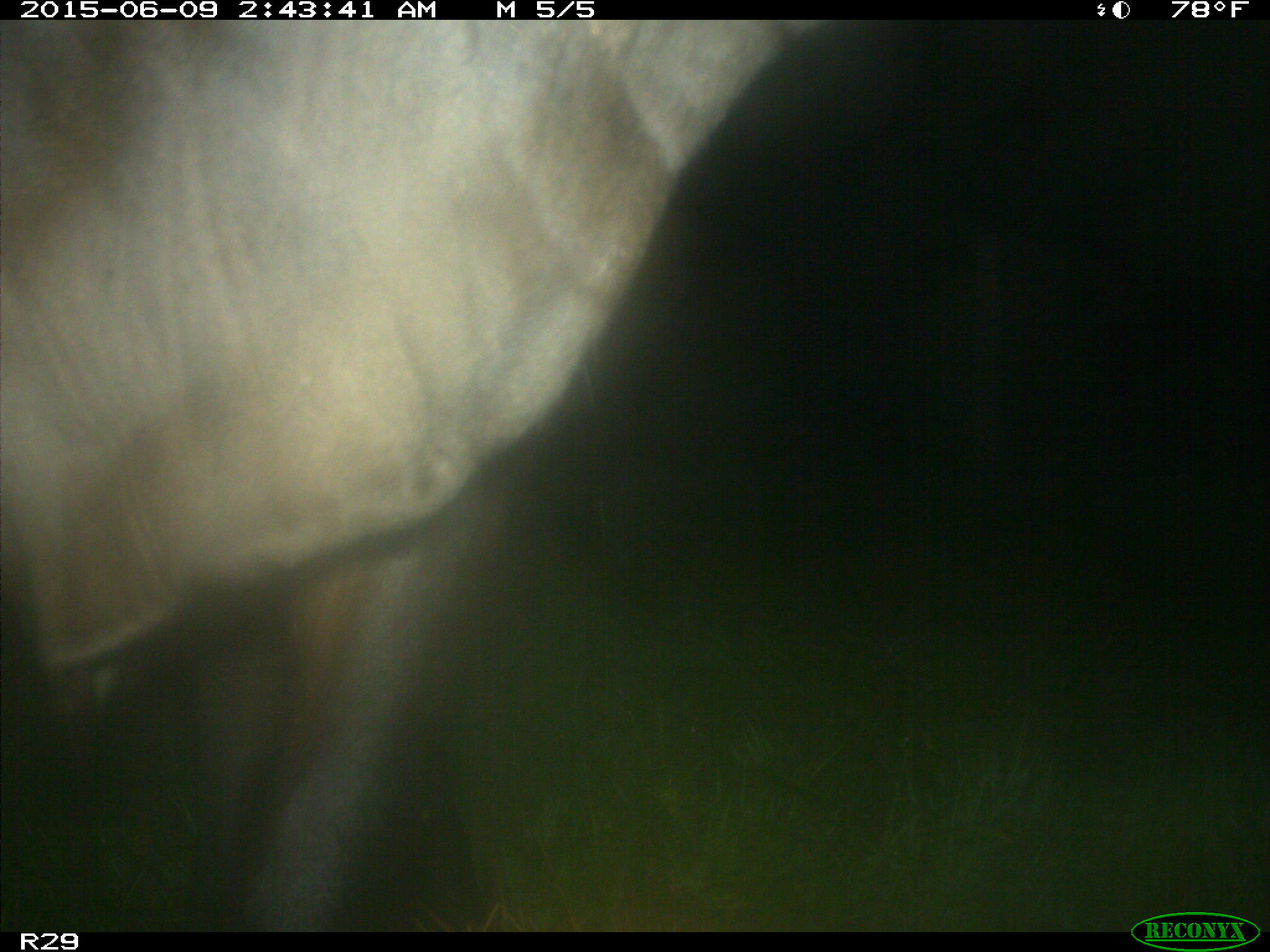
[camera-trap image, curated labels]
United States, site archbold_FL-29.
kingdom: Animalia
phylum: Chordata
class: Mammalia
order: Artiodactyla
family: Bovidae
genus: Bos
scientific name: Bos taurus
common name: domestic cow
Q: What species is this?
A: Bos taurus (domestic cow).